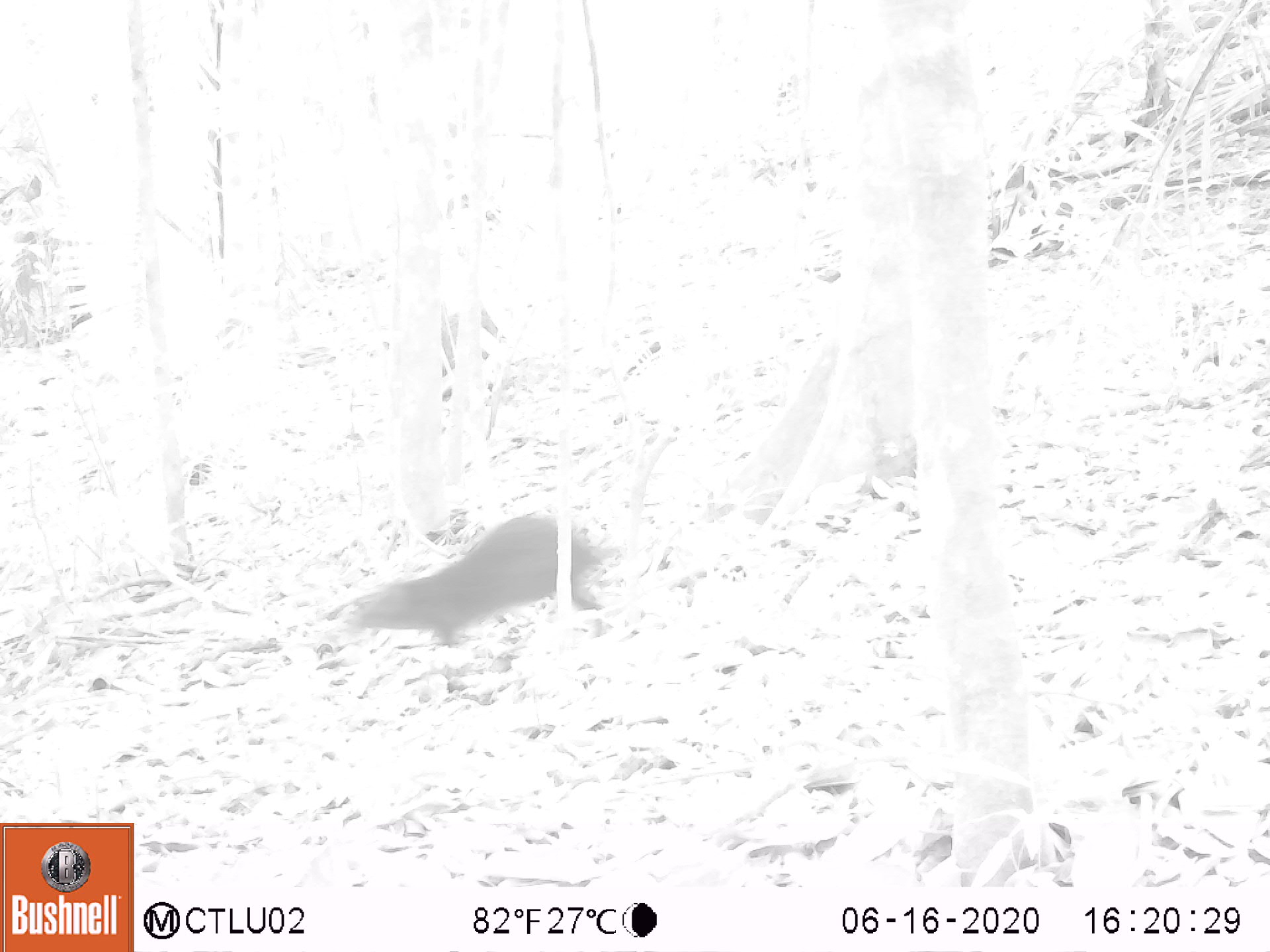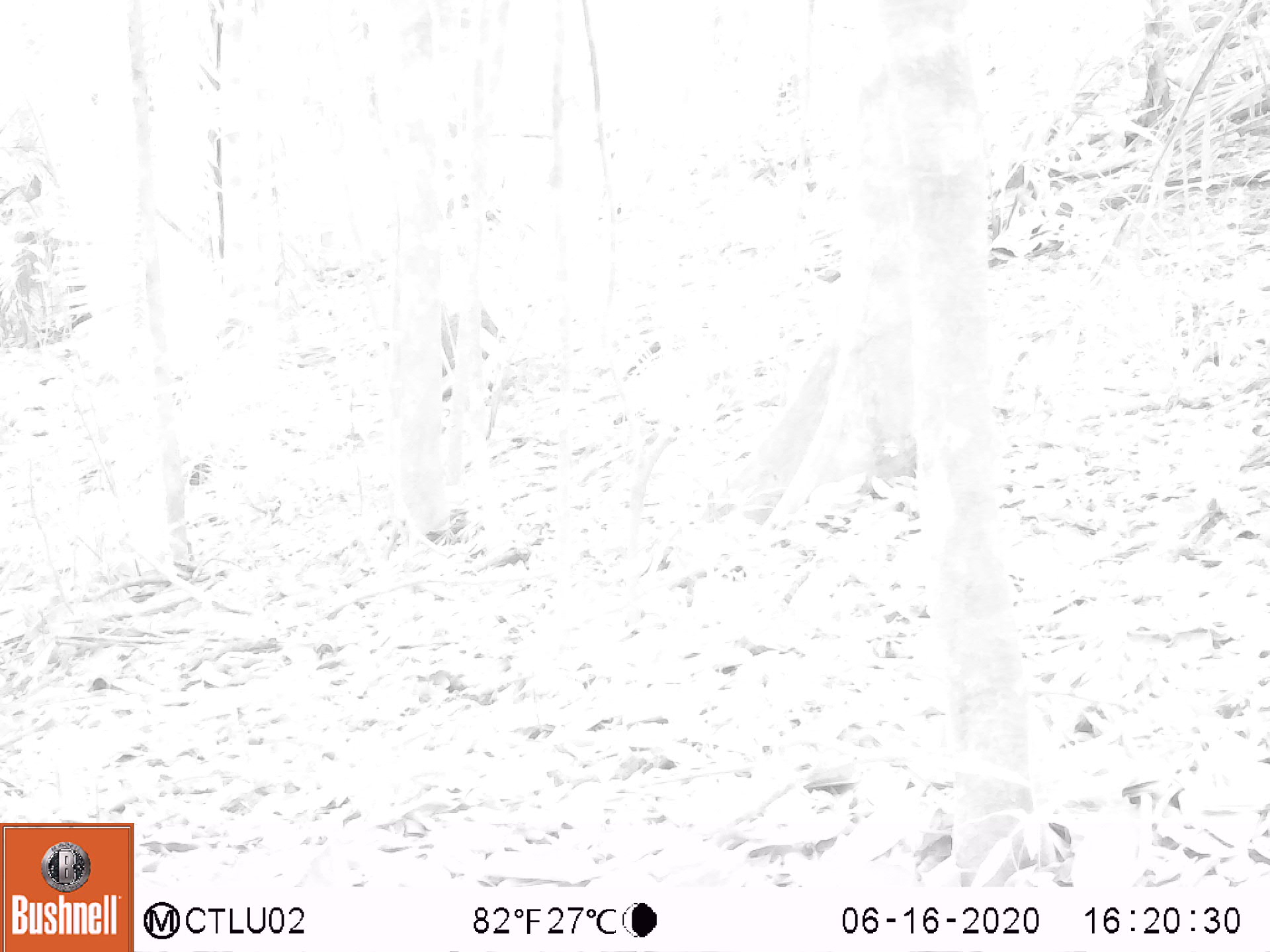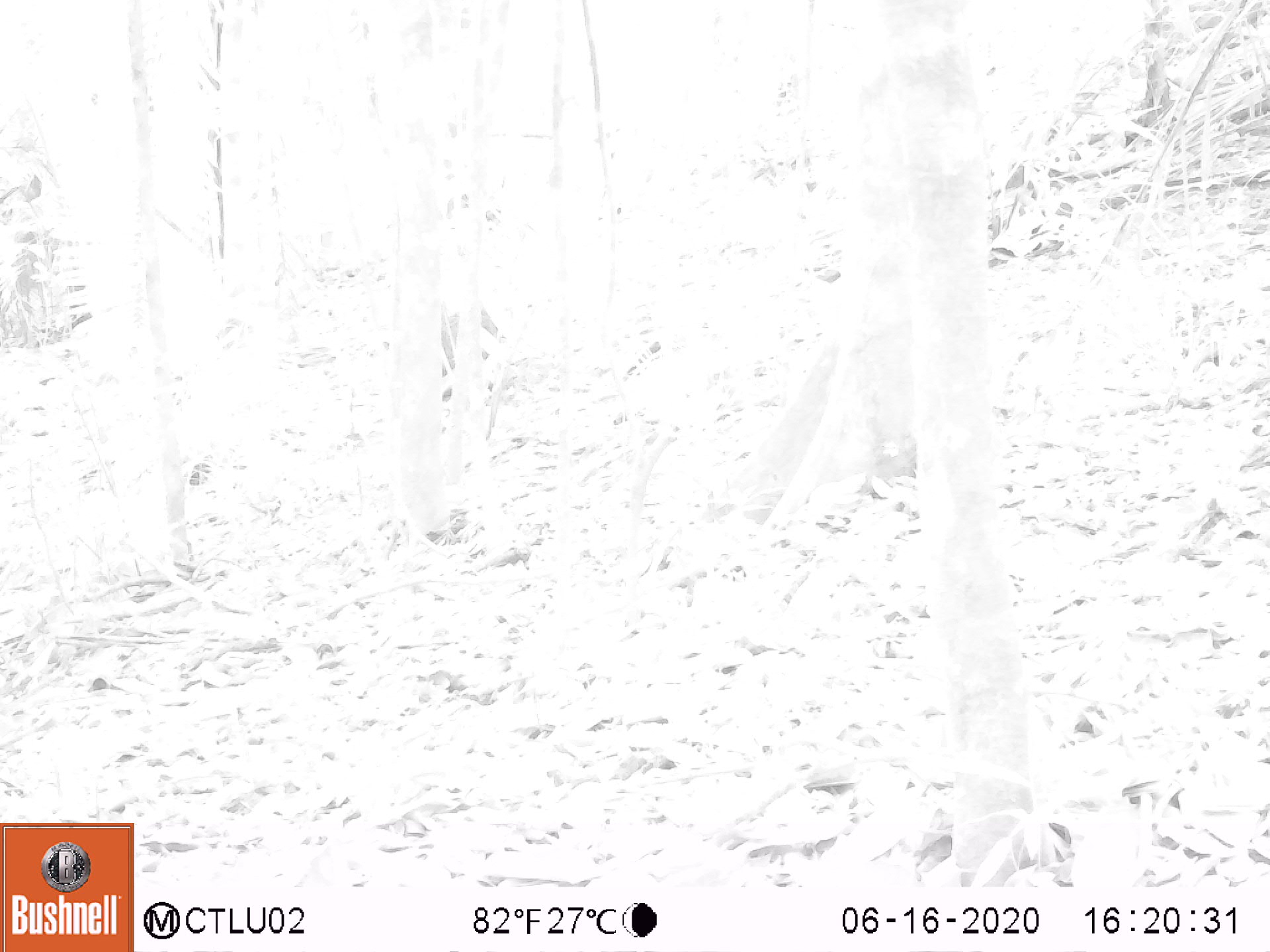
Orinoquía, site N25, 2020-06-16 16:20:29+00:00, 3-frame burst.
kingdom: Animalia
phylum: Chordata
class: Mammalia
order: Rodentia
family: Dasyproctidae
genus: Dasyprocta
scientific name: Dasyprocta fuliginosa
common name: black agouti